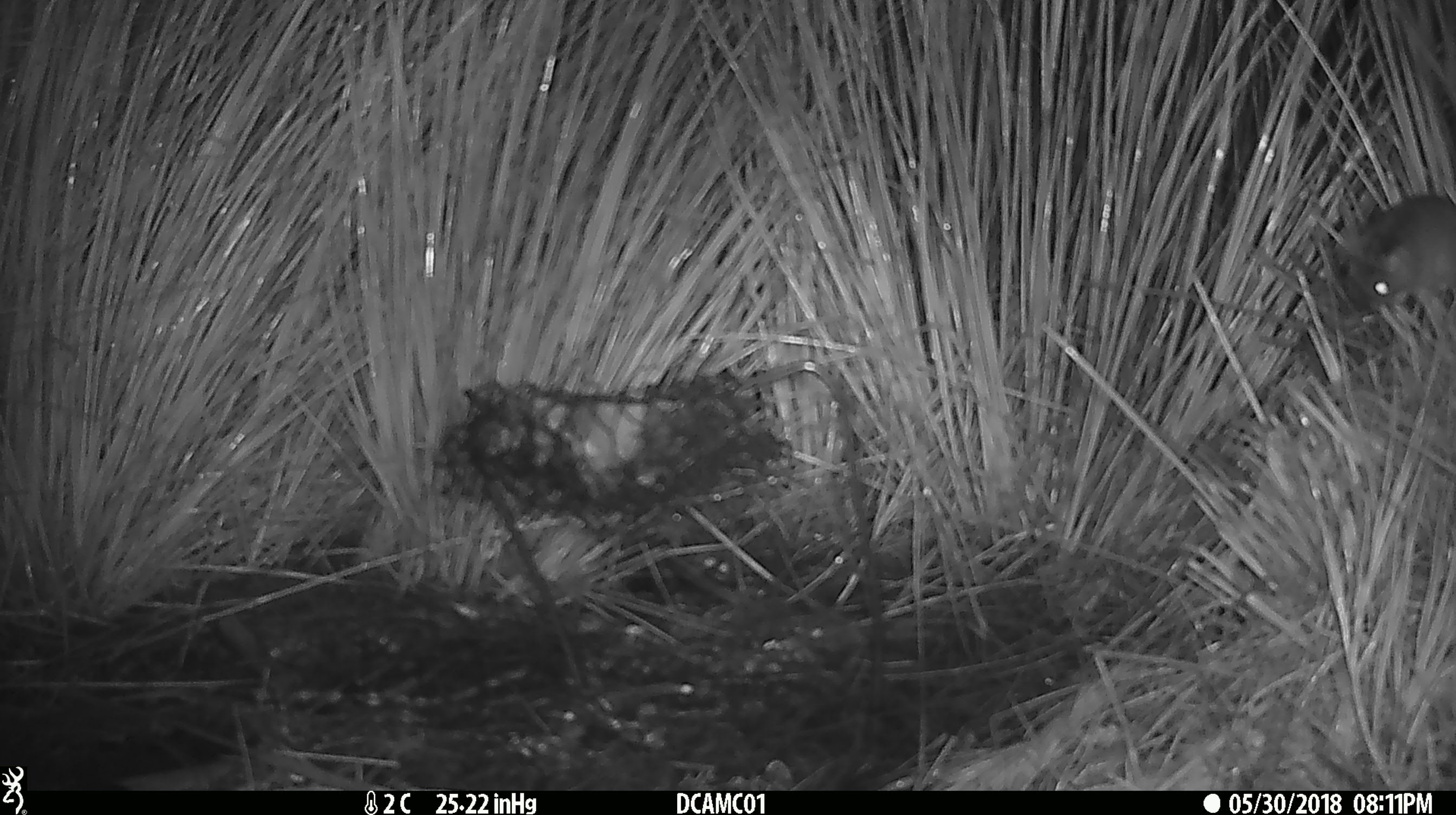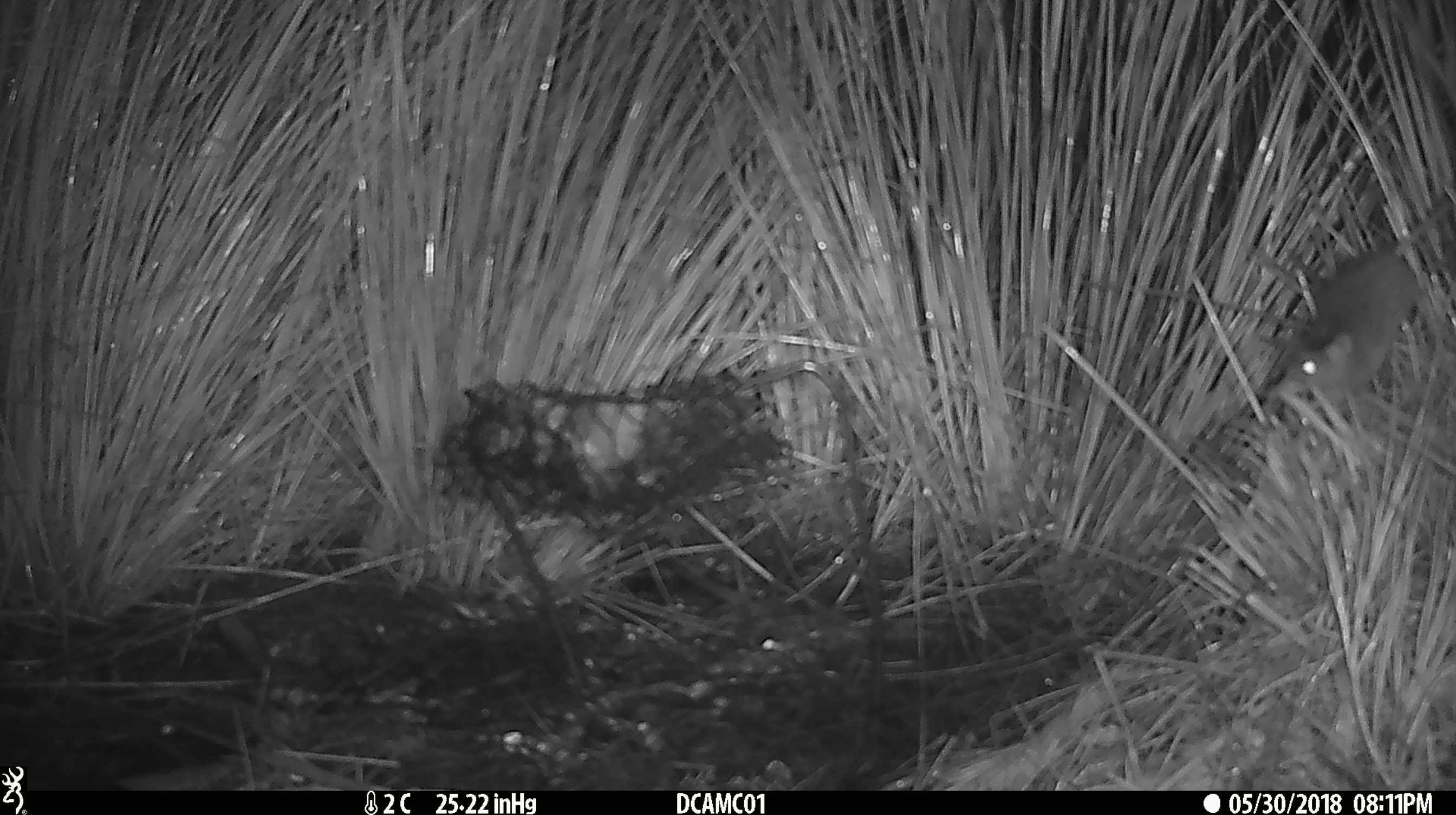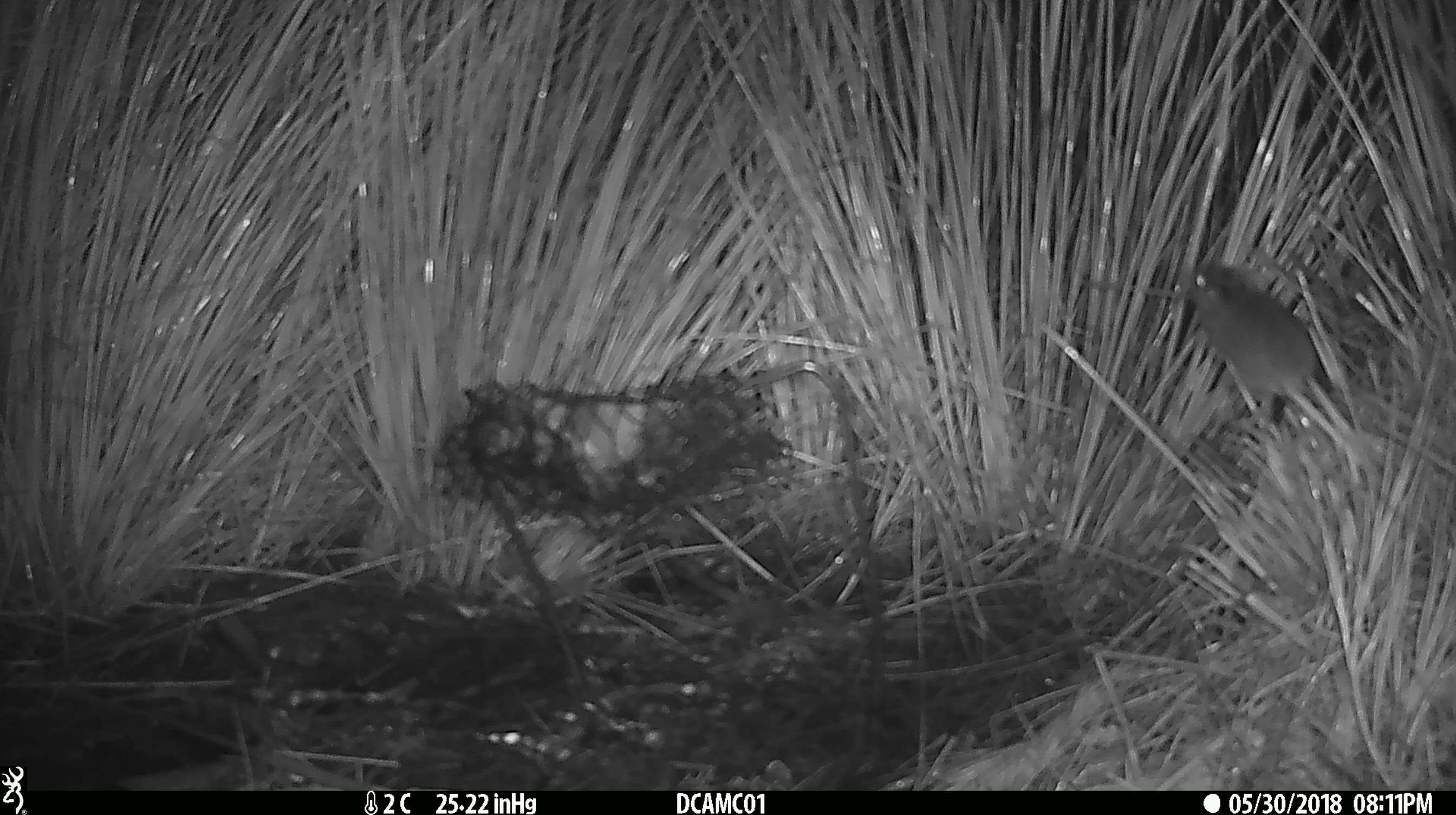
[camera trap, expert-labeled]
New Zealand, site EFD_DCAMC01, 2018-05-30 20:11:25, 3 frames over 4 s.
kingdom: Animalia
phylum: Chordata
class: Mammalia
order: Rodentia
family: Muridae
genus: Mus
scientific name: Mus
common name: mouse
Mouse (Mus).